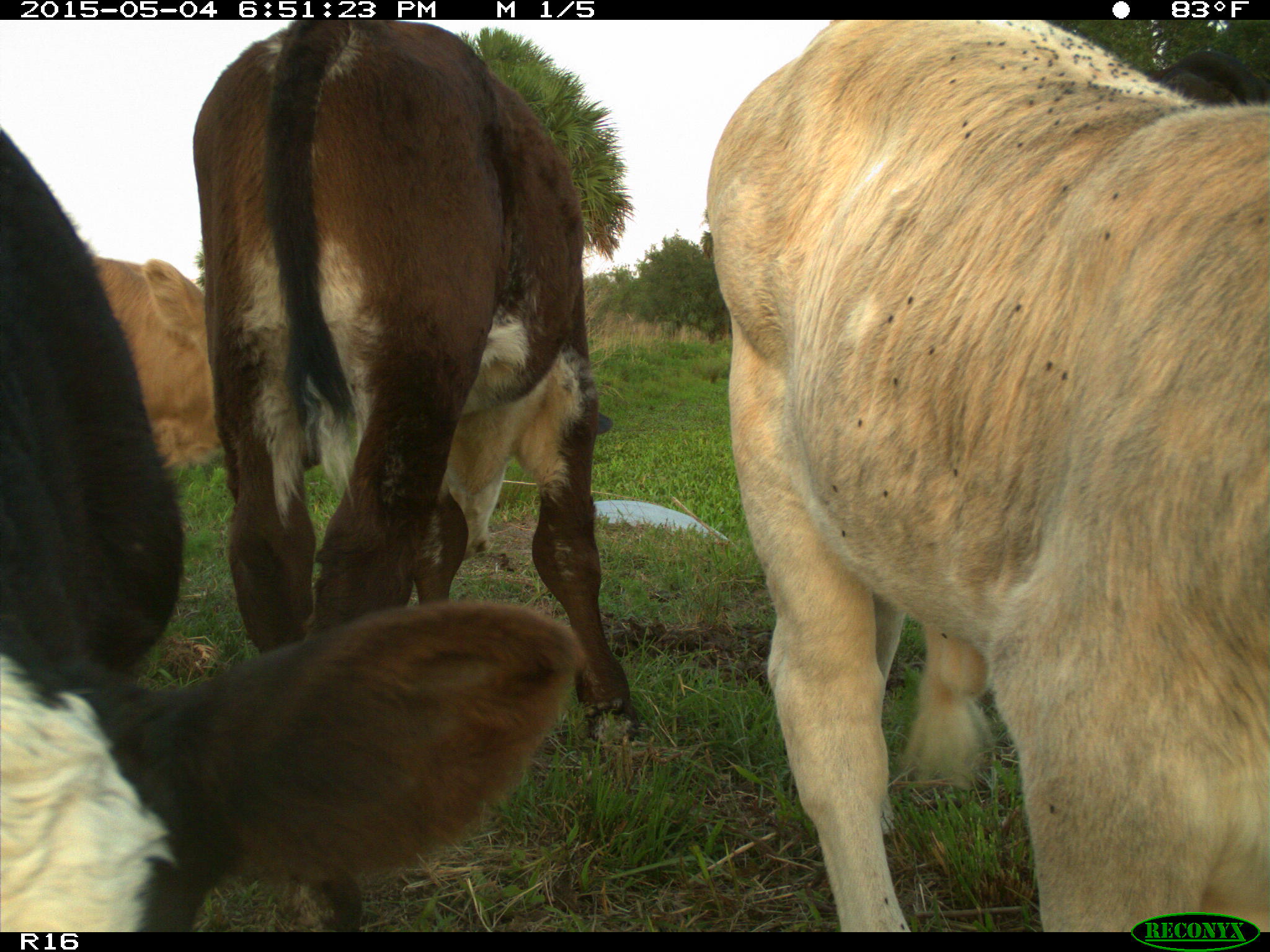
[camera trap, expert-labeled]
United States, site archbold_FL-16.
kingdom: Animalia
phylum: Chordata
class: Mammalia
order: Artiodactyla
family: Bovidae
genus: Bos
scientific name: Bos taurus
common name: domestic cow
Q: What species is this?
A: Bos taurus (domestic cow).